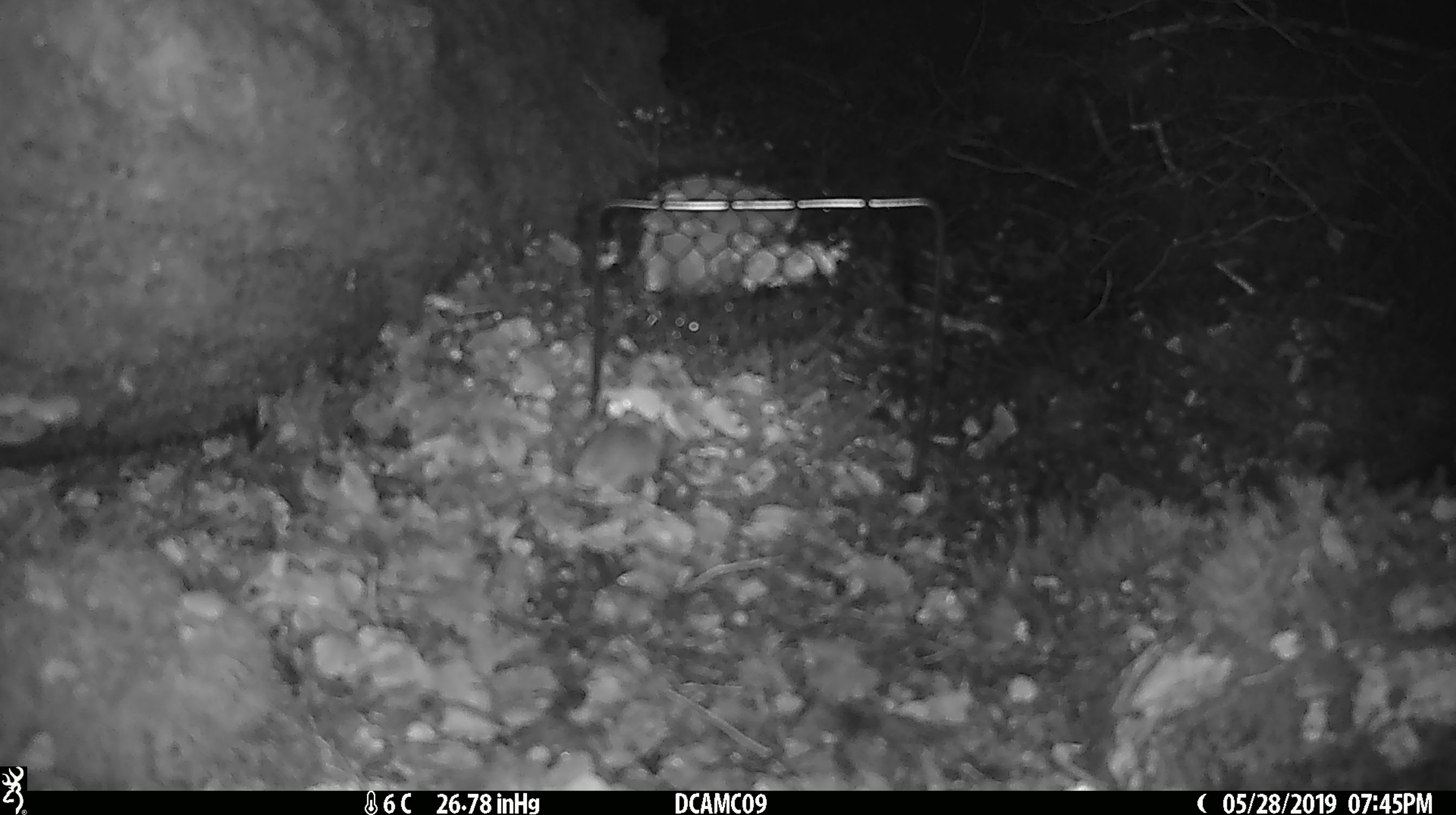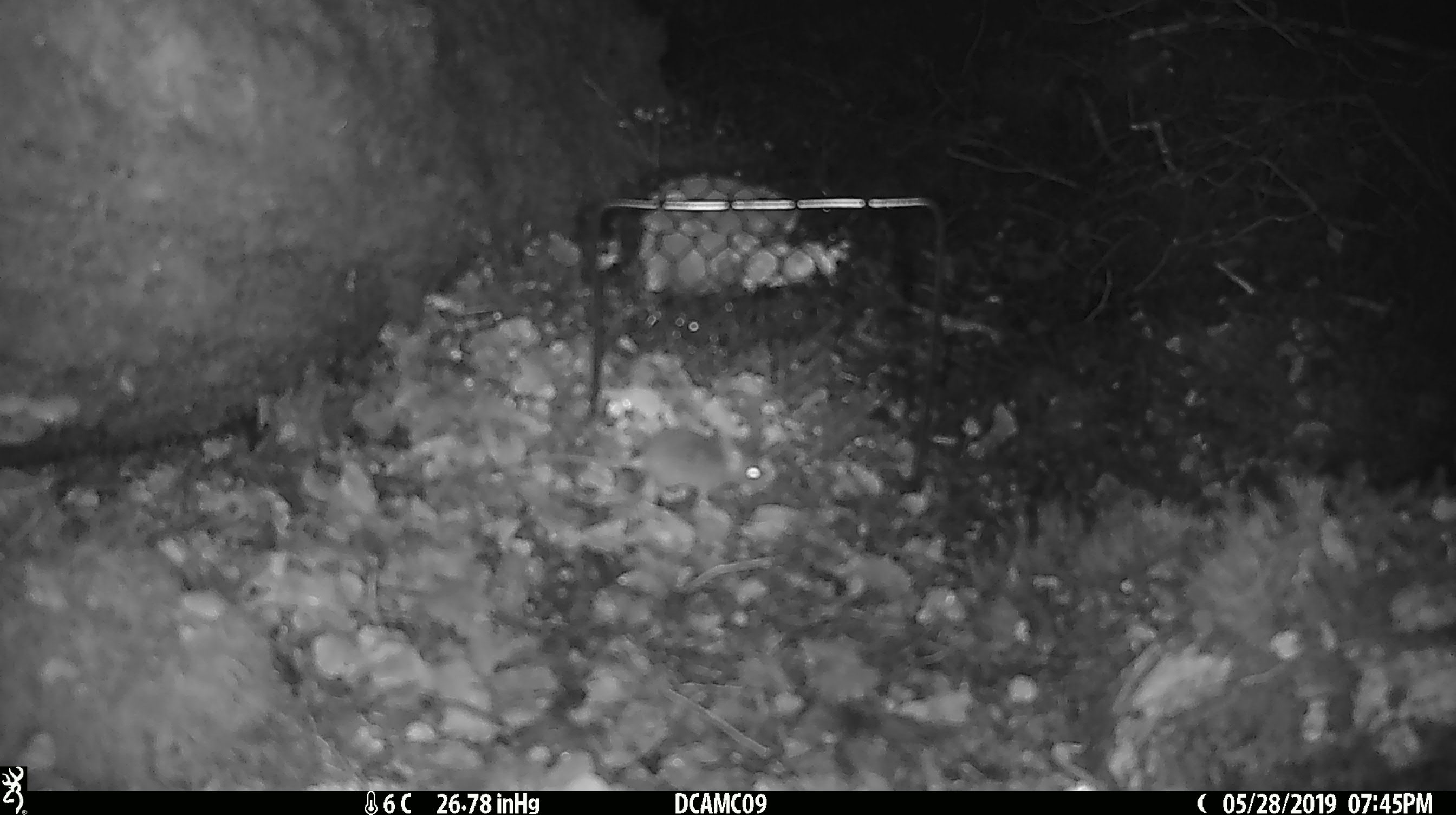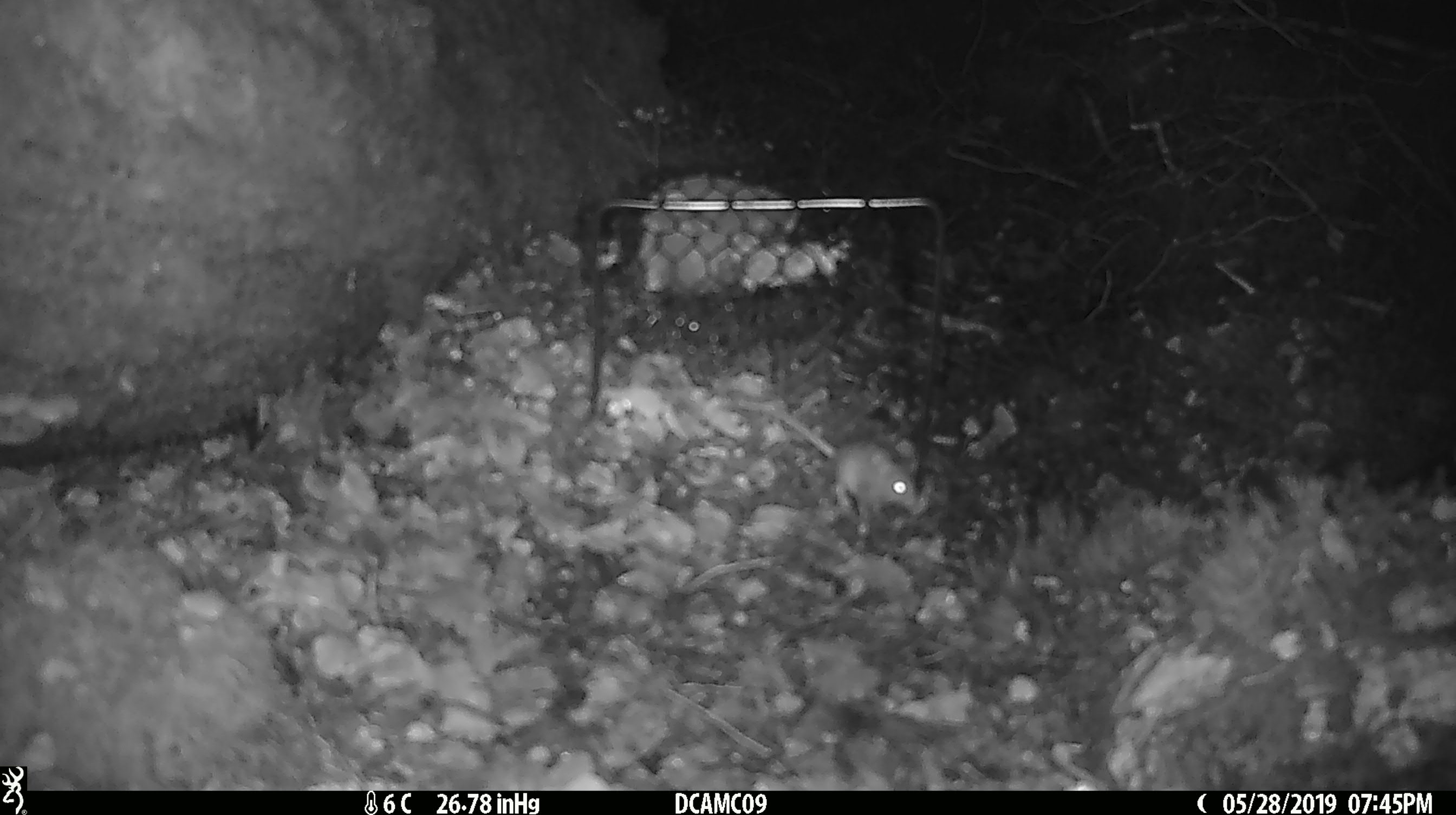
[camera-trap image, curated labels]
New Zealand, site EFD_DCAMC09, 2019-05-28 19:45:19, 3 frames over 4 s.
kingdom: Animalia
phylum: Chordata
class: Mammalia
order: Rodentia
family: Muridae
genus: Mus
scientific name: Mus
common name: mouse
Mouse (Mus).